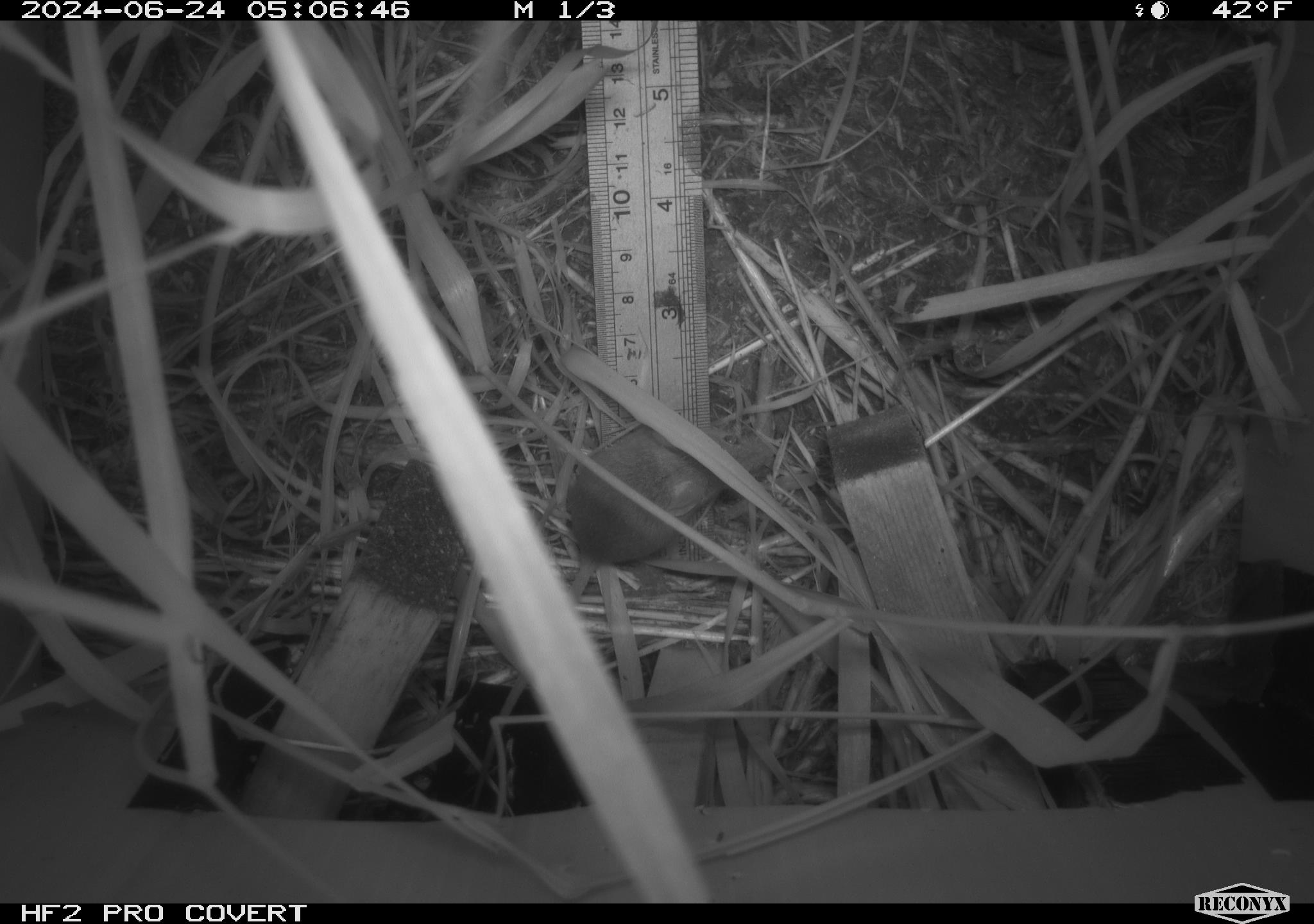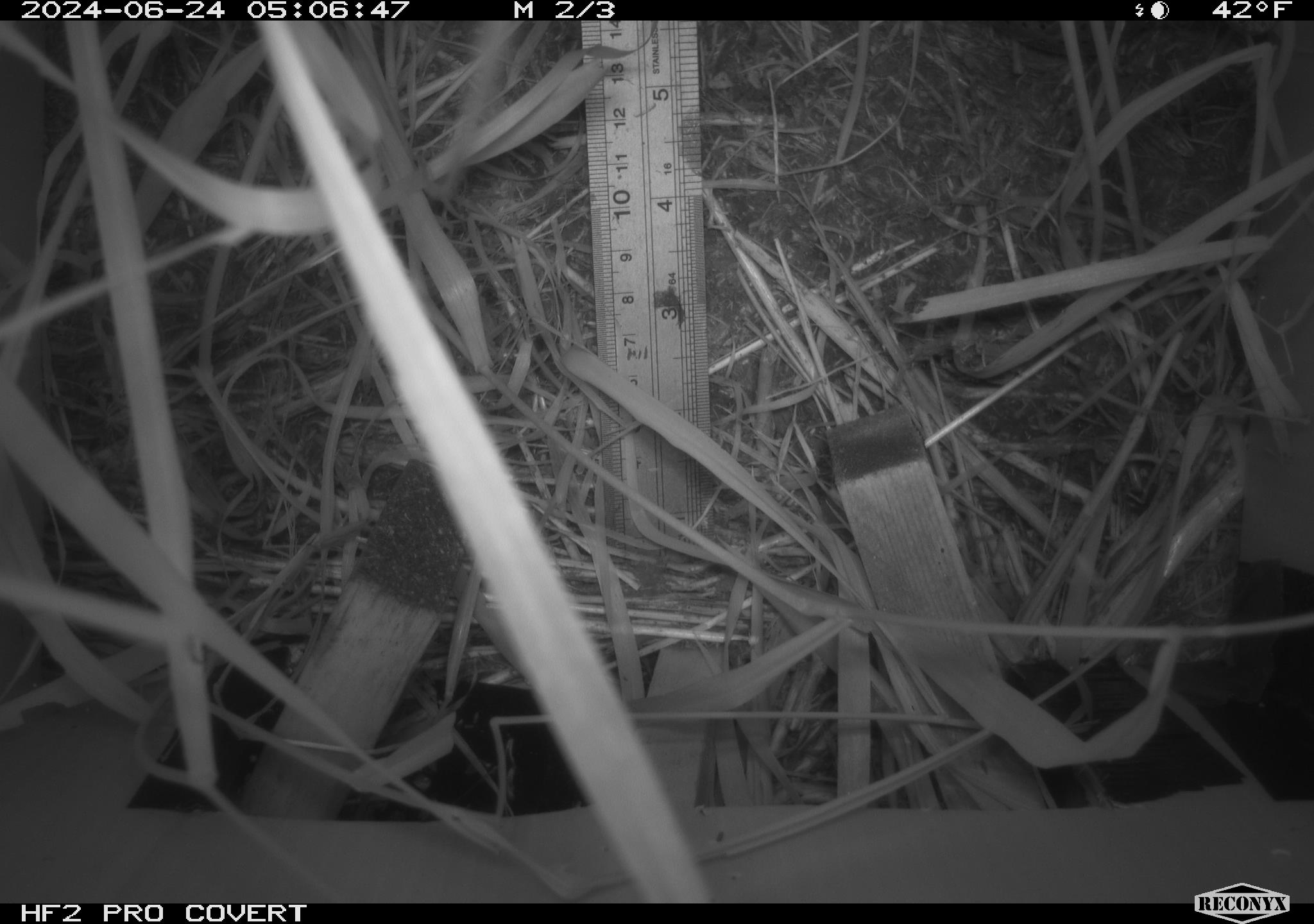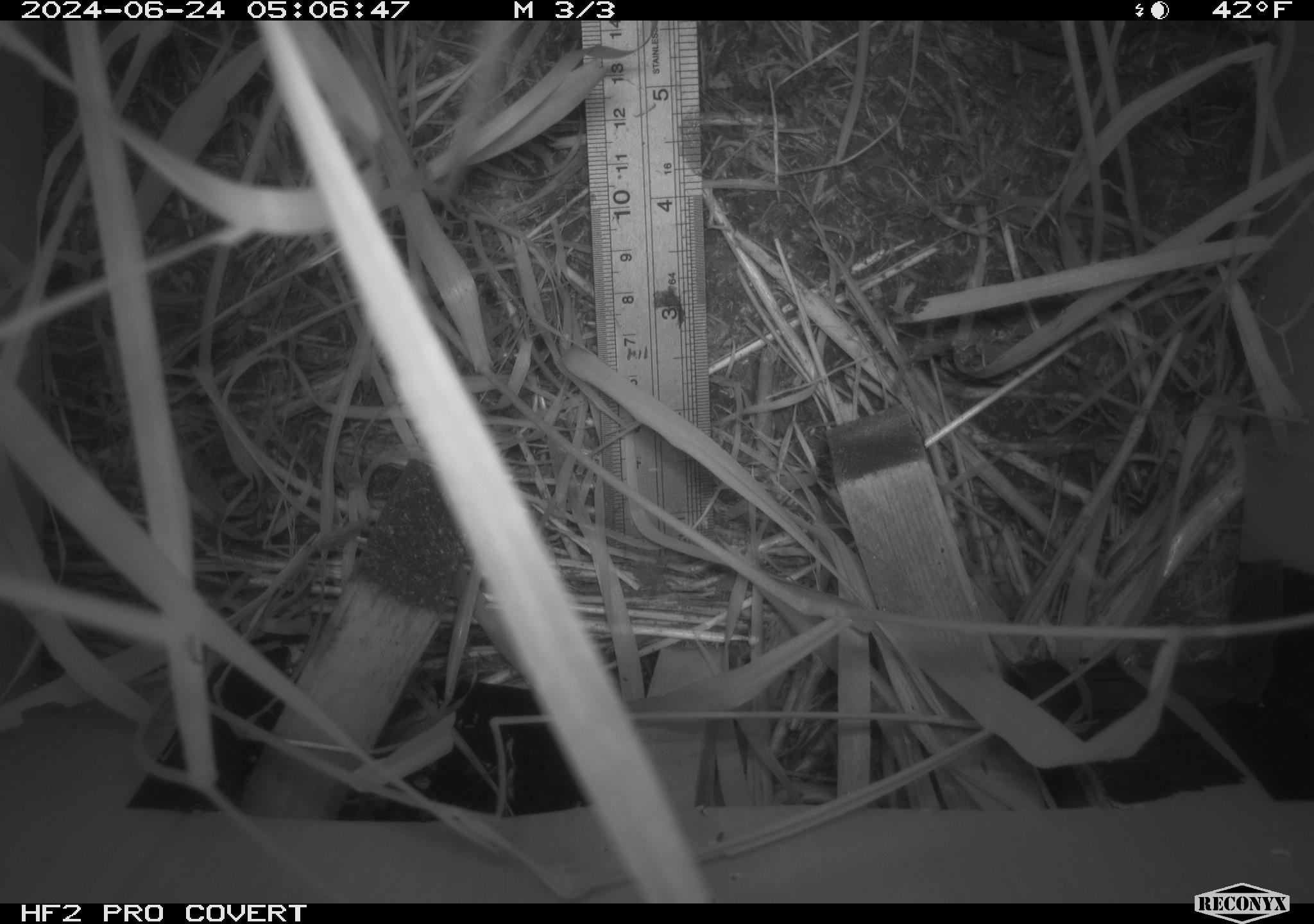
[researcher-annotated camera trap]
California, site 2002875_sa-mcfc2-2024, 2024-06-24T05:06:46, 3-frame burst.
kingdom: Animalia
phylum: Chordata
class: Mammalia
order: Rodentia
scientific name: Rodentia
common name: rodent